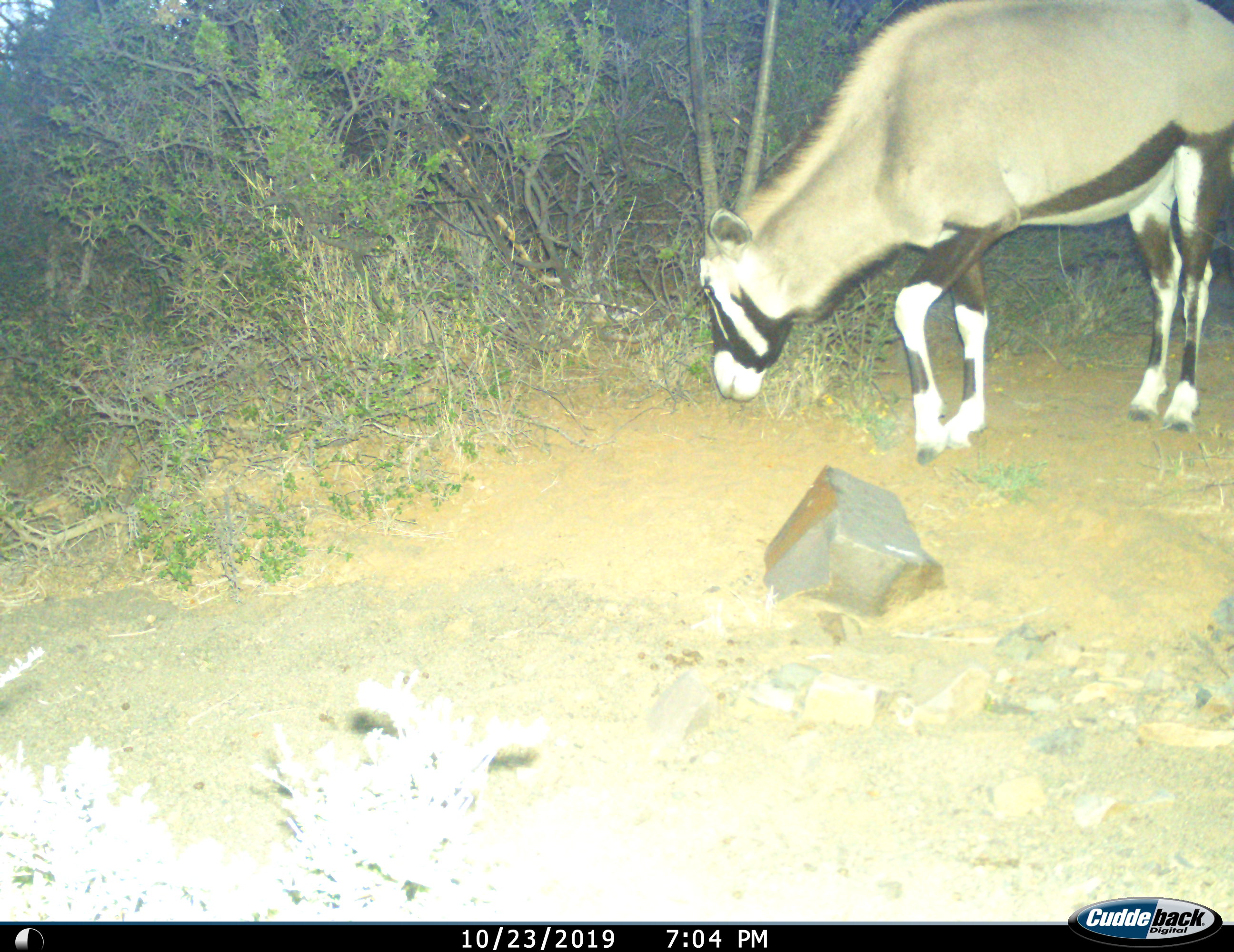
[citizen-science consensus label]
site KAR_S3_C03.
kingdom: Animalia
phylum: Chordata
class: Mammalia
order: Artiodactyla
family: Bovidae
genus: Oryx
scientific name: Oryx gazella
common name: gemsbok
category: oryx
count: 1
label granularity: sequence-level